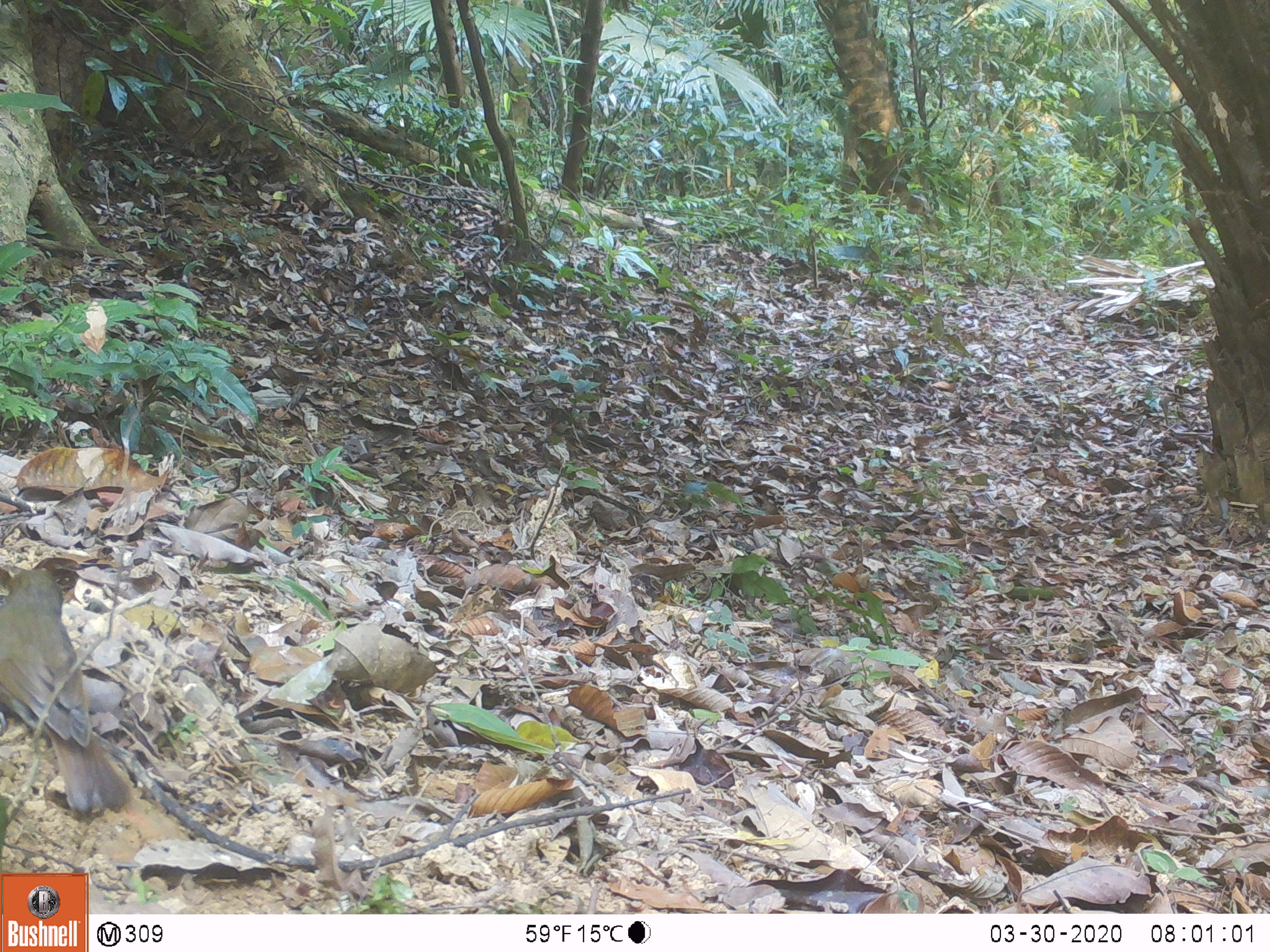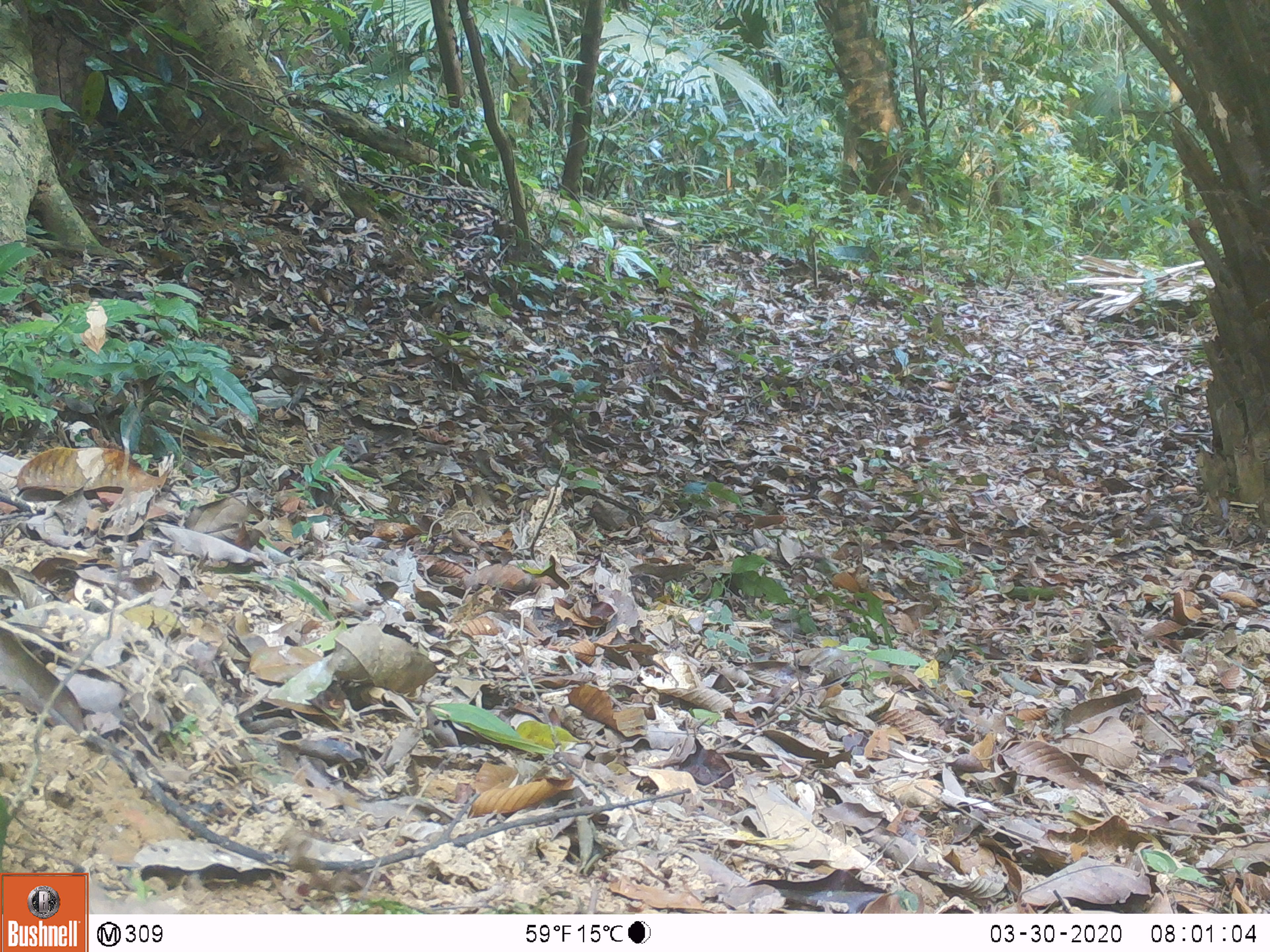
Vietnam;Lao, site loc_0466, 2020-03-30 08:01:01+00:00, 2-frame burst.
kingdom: Animalia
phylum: Chordata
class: Aves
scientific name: Aves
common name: bird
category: unidentified bird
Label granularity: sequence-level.